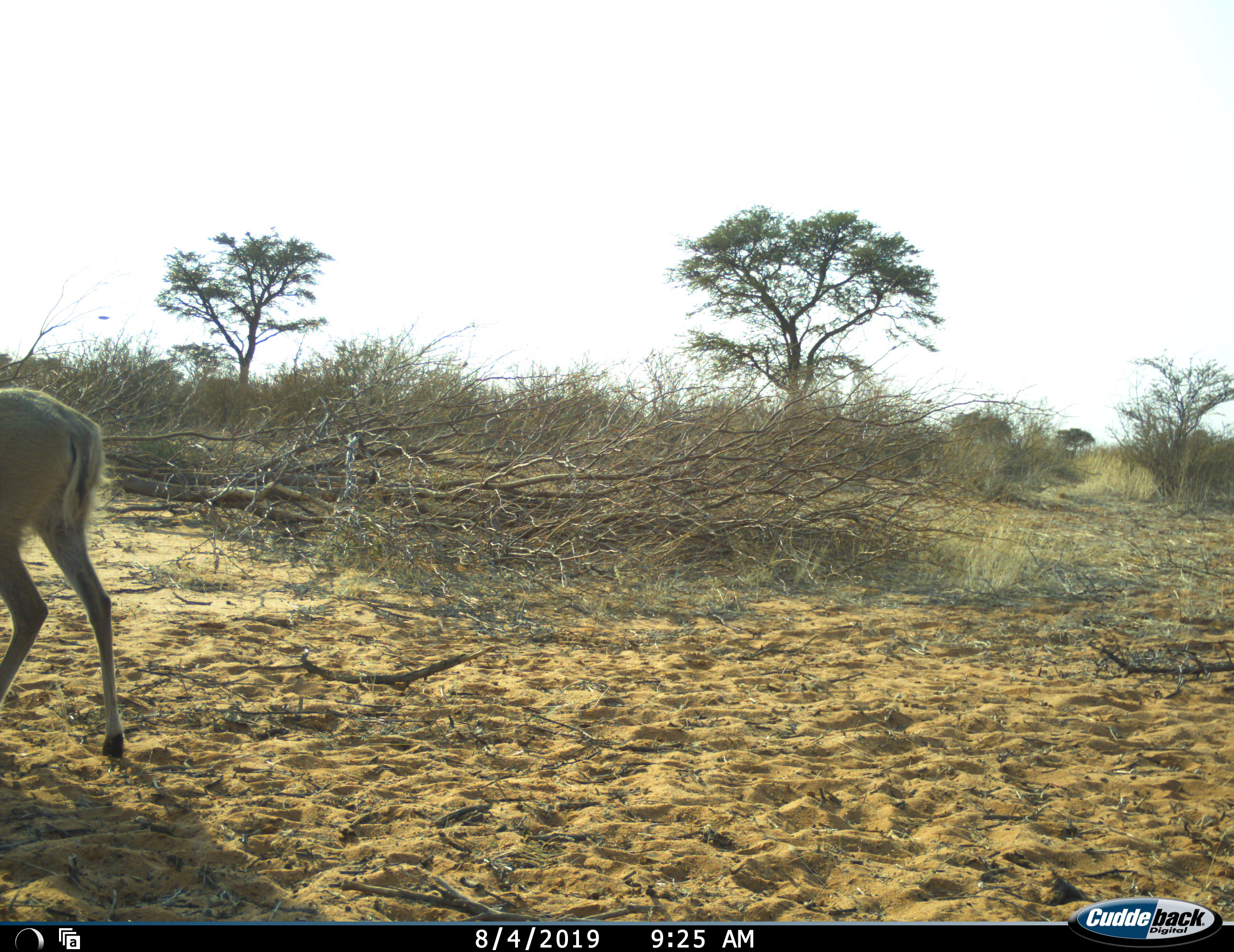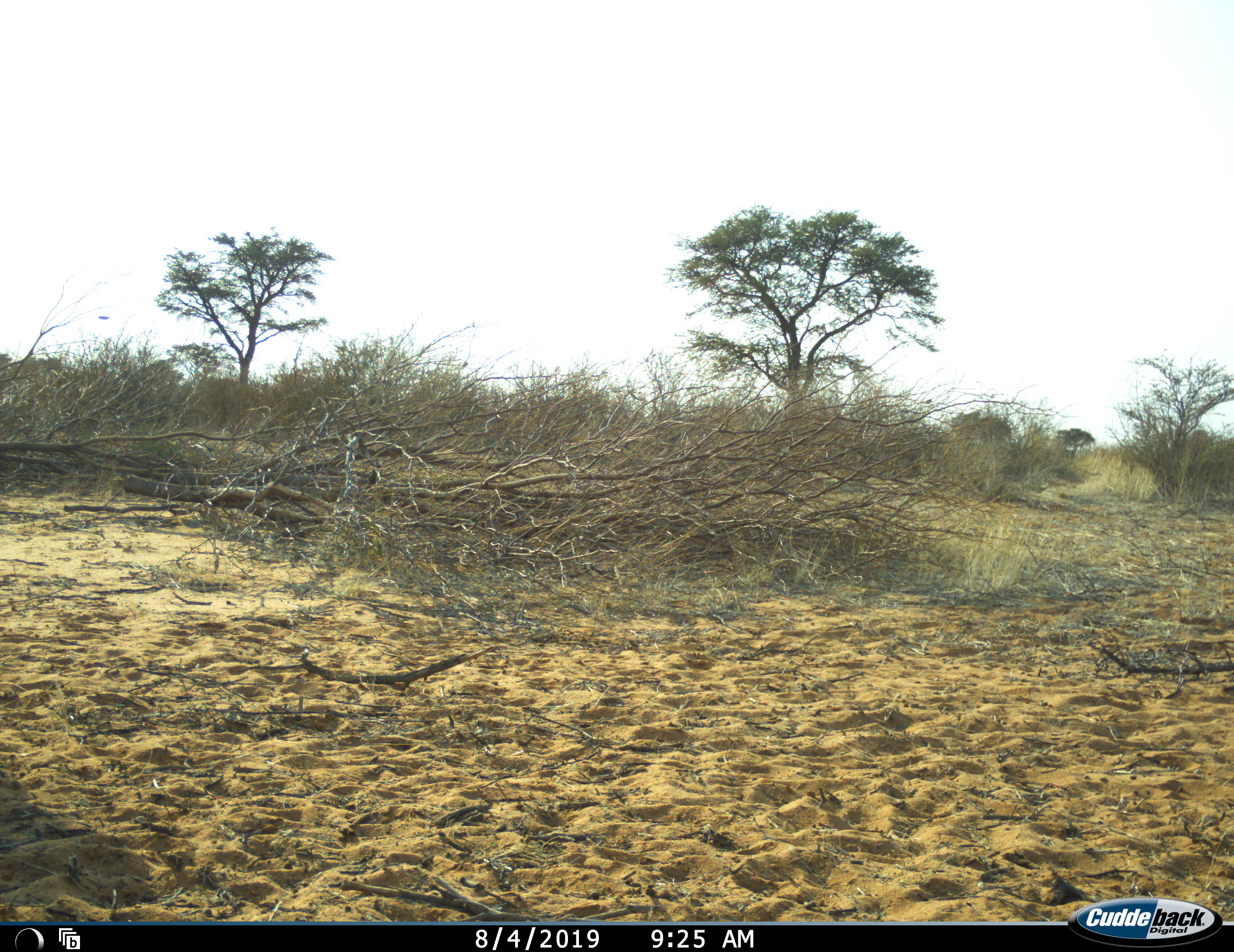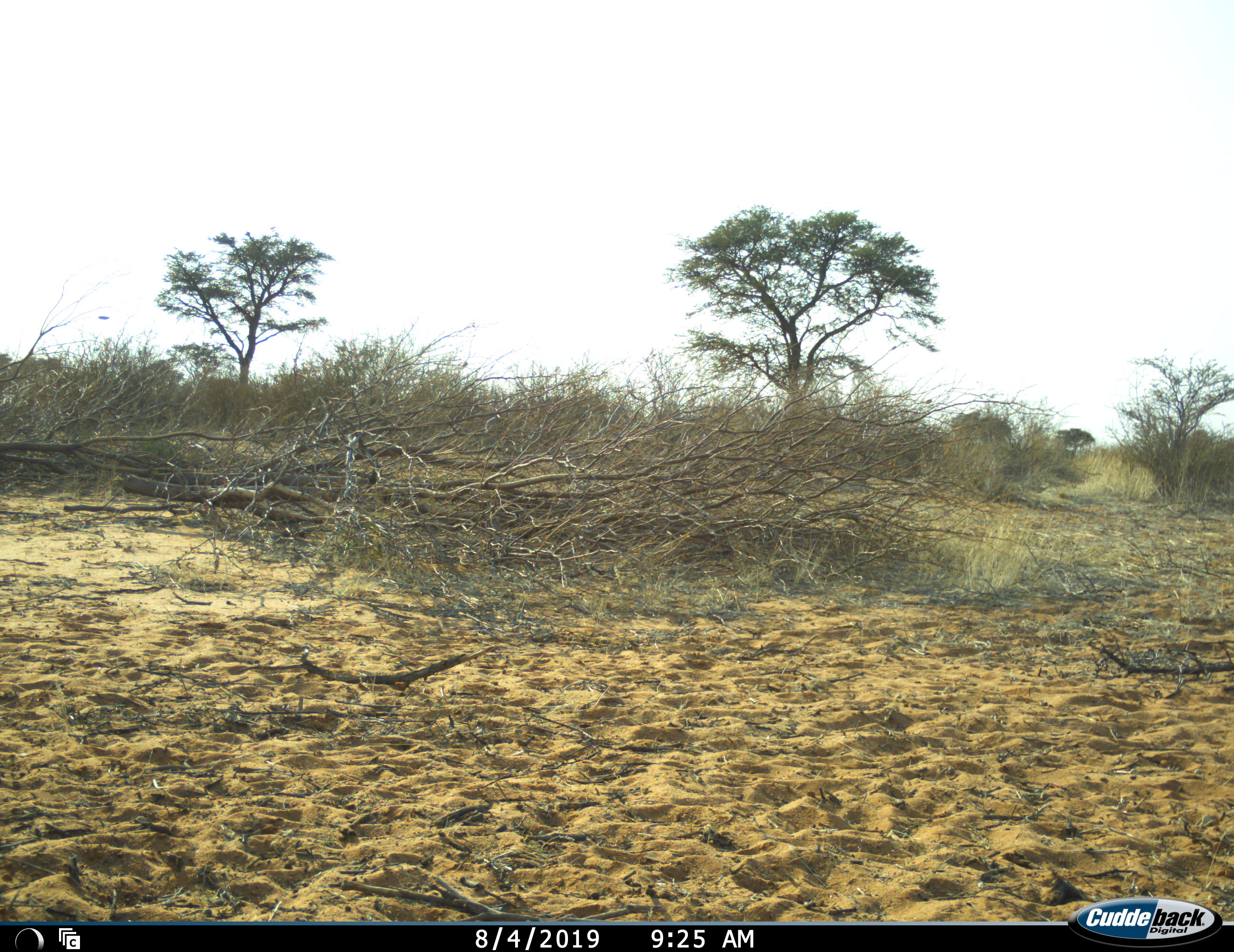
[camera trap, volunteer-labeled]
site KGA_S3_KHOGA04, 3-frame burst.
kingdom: Animalia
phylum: Chordata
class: Mammalia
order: Artiodactyla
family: Bovidae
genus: Sylvicapra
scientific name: Sylvicapra grimmia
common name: common duiker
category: duikercommongrey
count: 1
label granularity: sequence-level